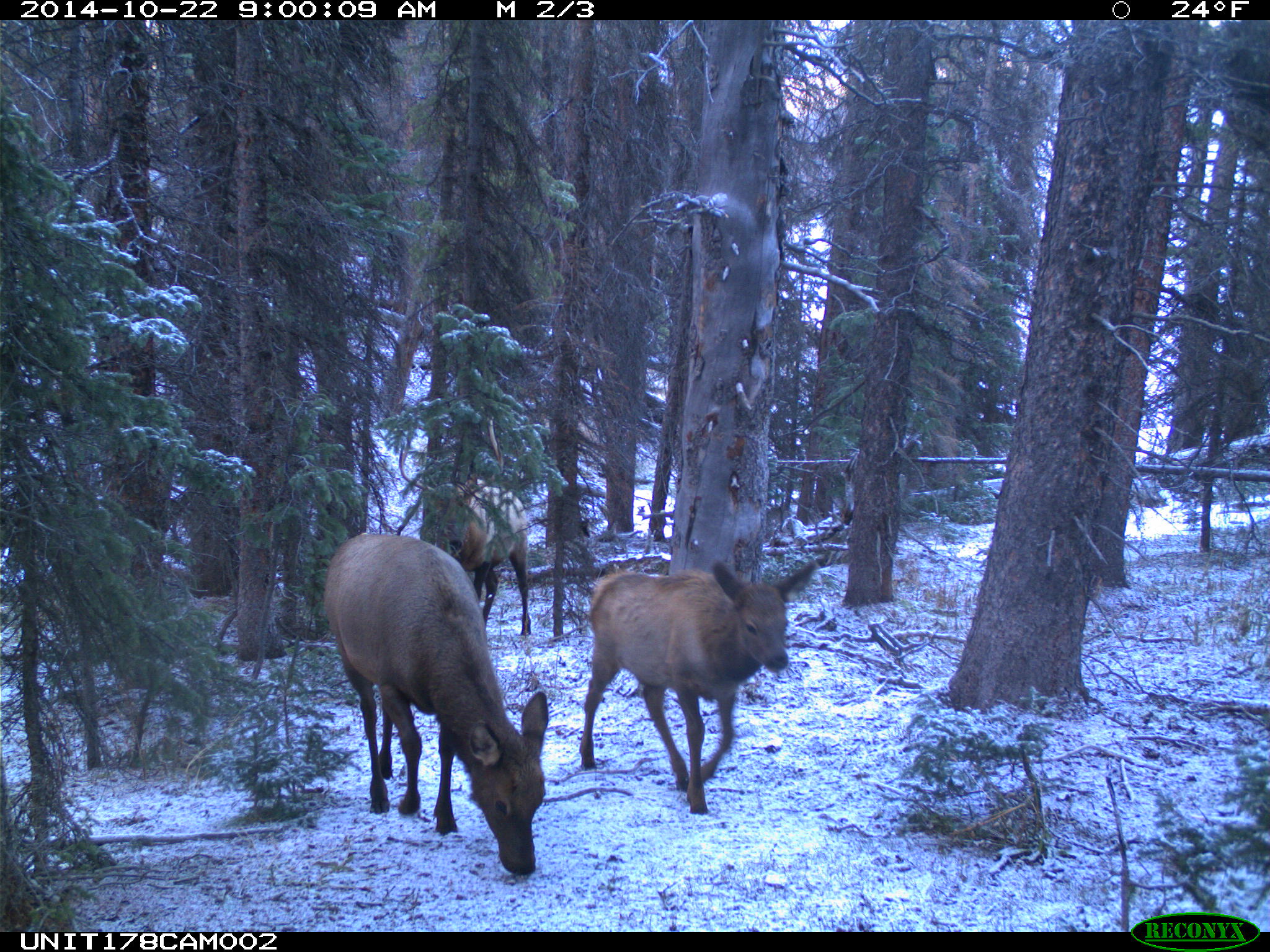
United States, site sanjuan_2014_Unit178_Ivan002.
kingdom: Animalia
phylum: Chordata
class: Mammalia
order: Artiodactyla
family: Cervidae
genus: Cervus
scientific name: Cervus elaphus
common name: red deer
Cervus elaphus (red deer).